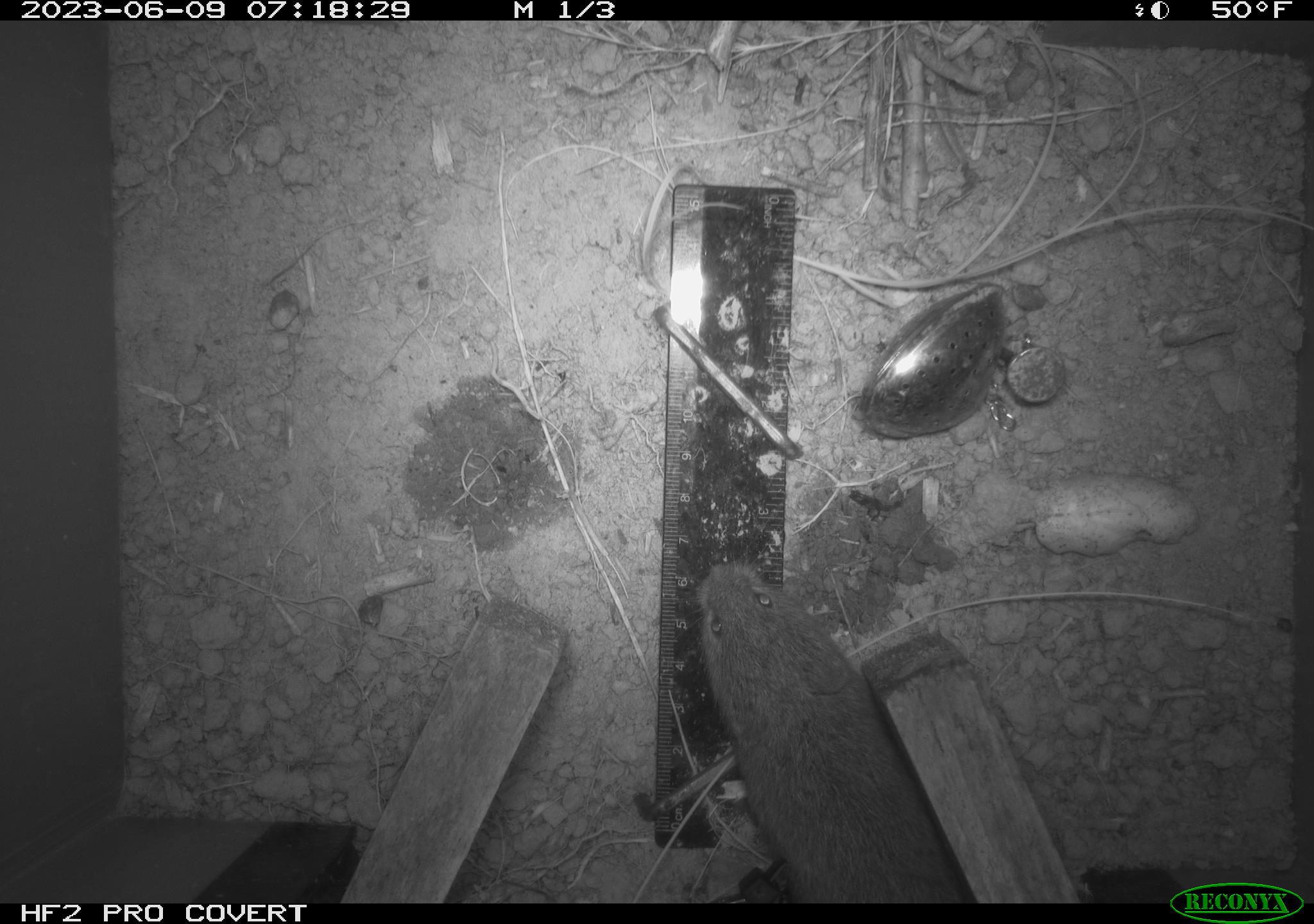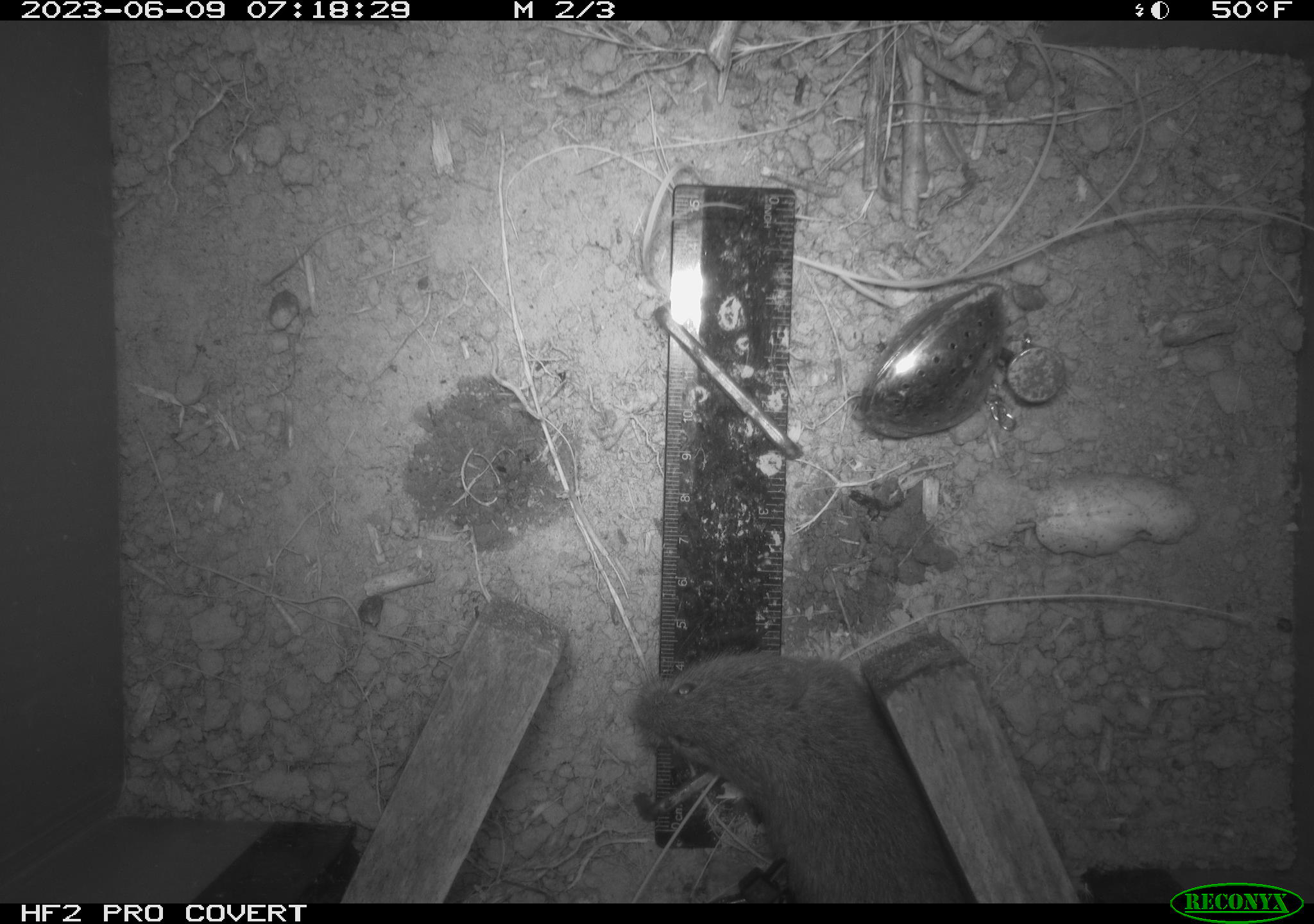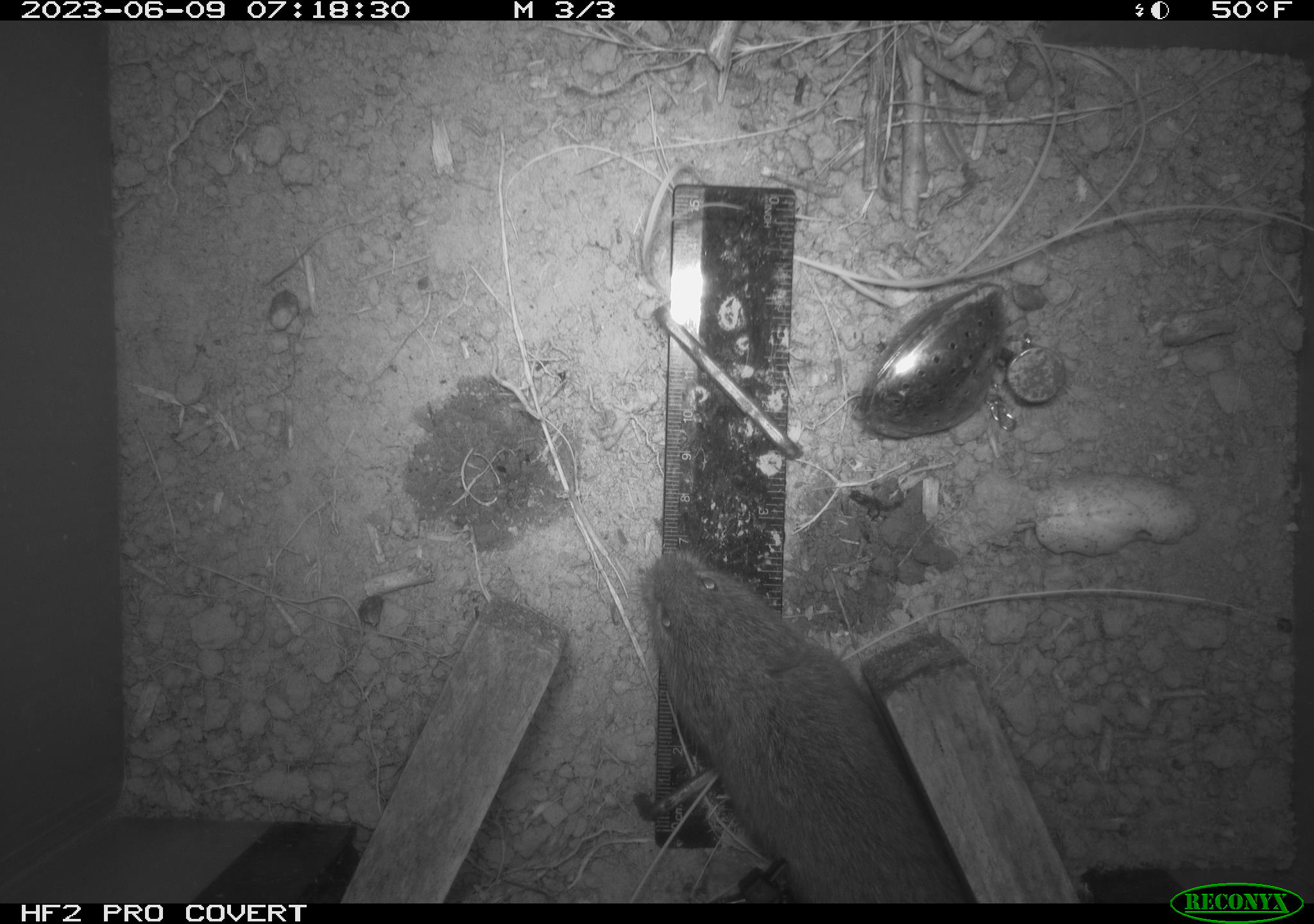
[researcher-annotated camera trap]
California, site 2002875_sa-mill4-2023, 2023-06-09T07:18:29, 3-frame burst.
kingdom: Animalia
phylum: Chordata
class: Mammalia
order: Rodentia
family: Cricetidae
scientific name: Arvicolinae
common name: voles, lemmings, and muskrats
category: arvicolinae subfamily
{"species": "arvicolinae subfamily (voles, lemmings, and muskrats) (Arvicolinae)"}